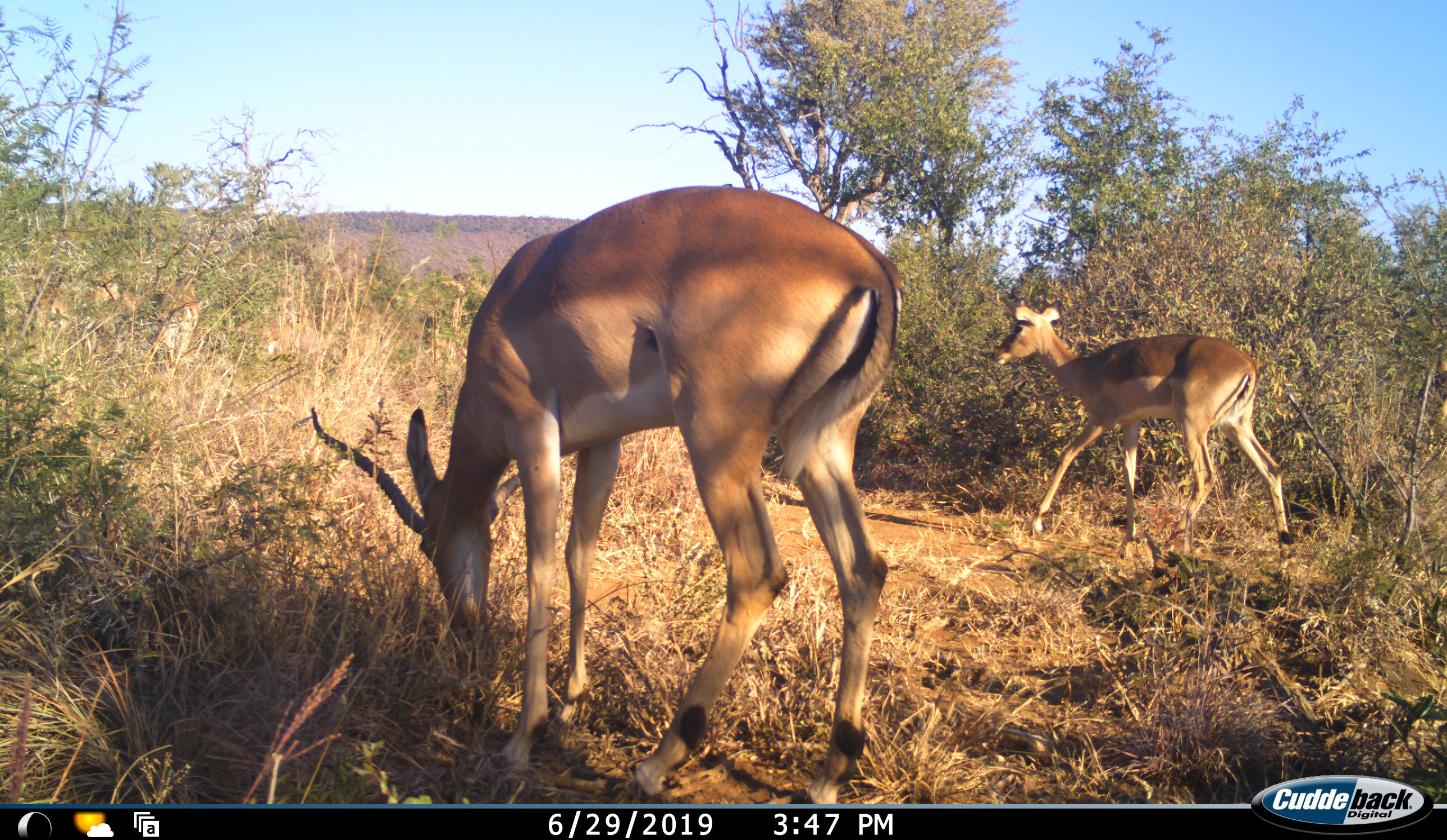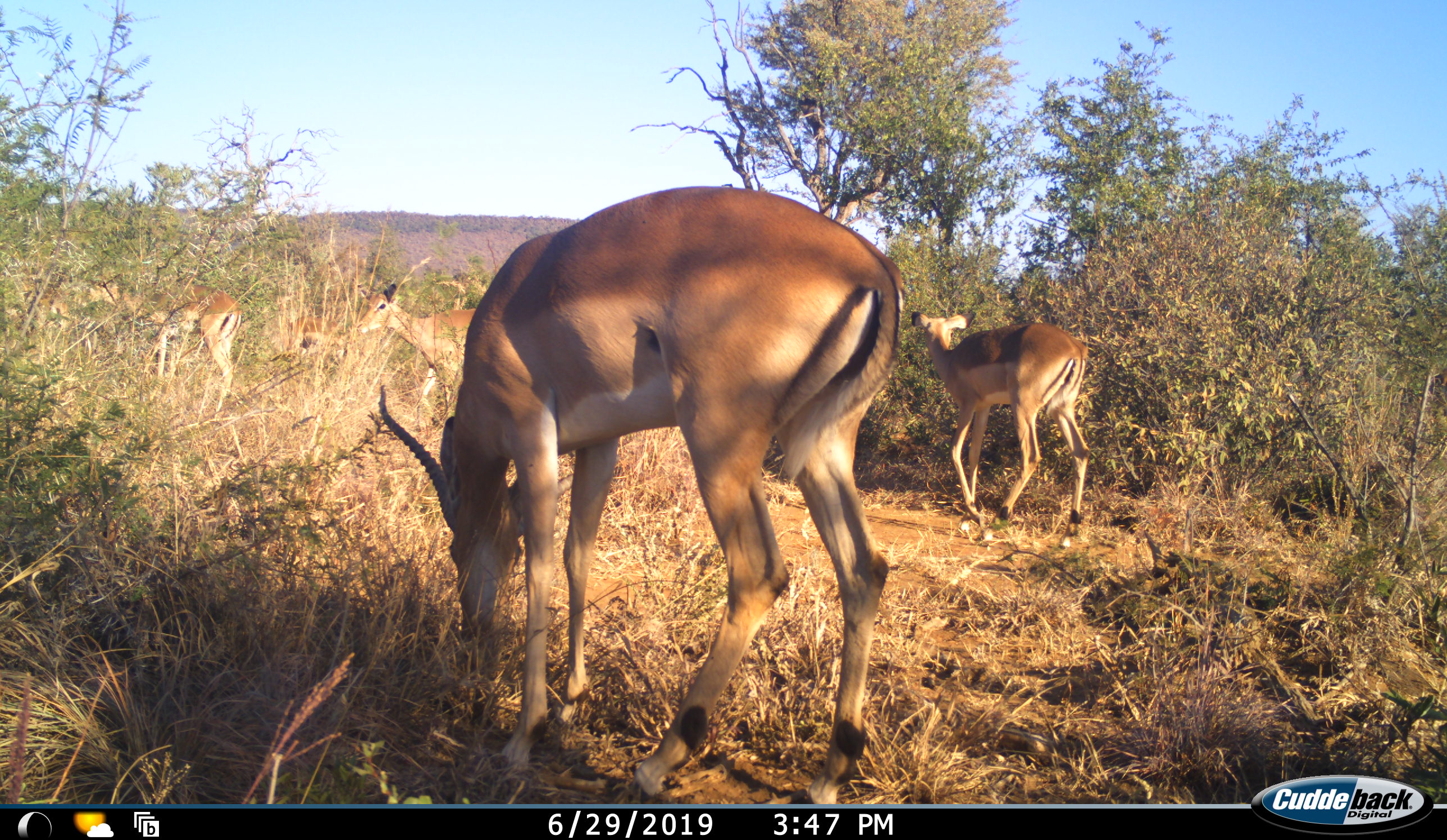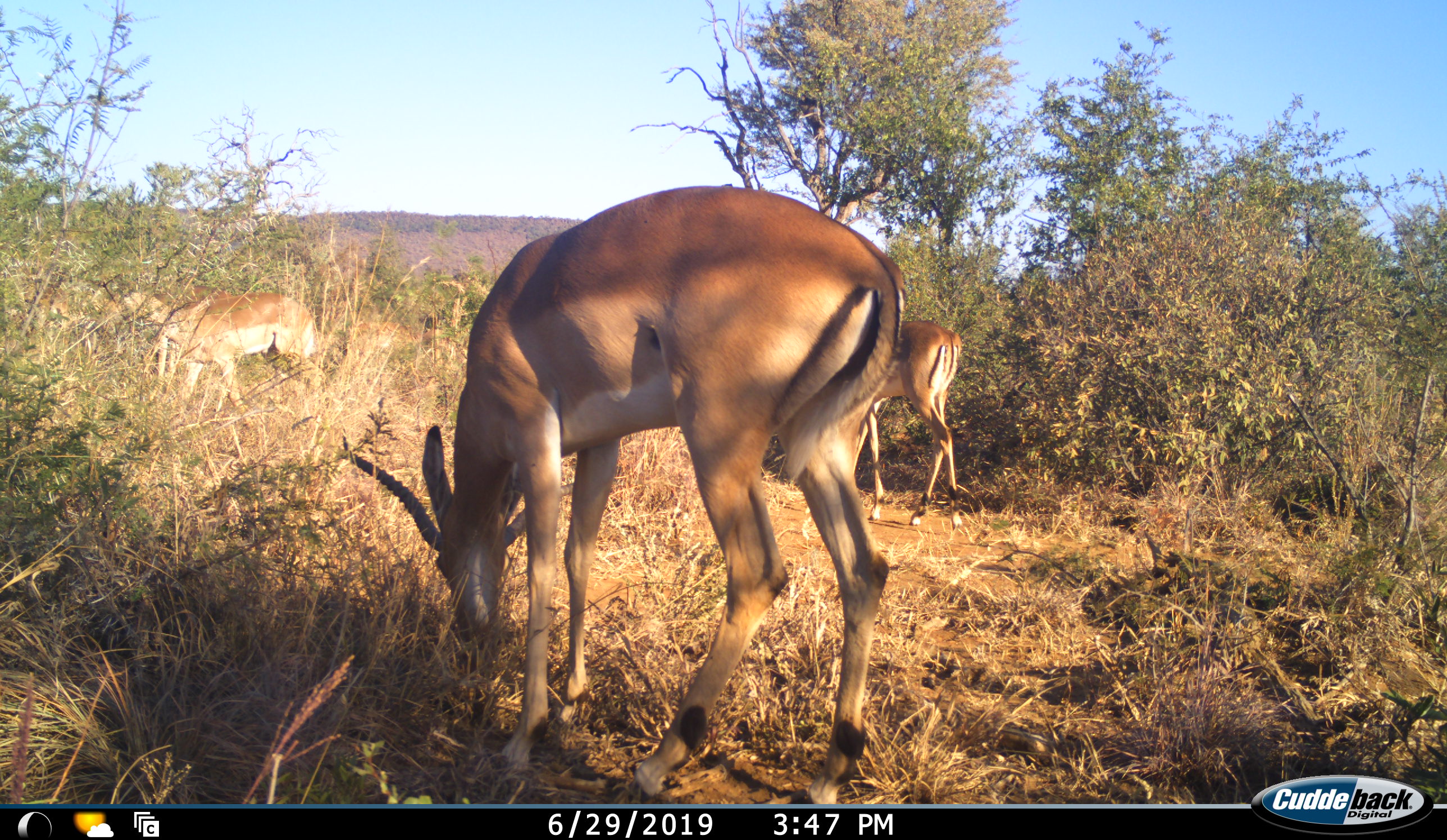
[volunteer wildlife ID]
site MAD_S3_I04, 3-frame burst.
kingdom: Animalia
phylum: Chordata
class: Mammalia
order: Artiodactyla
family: Bovidae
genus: Aepyceros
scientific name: Aepyceros melampus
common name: impala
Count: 6.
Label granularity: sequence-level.